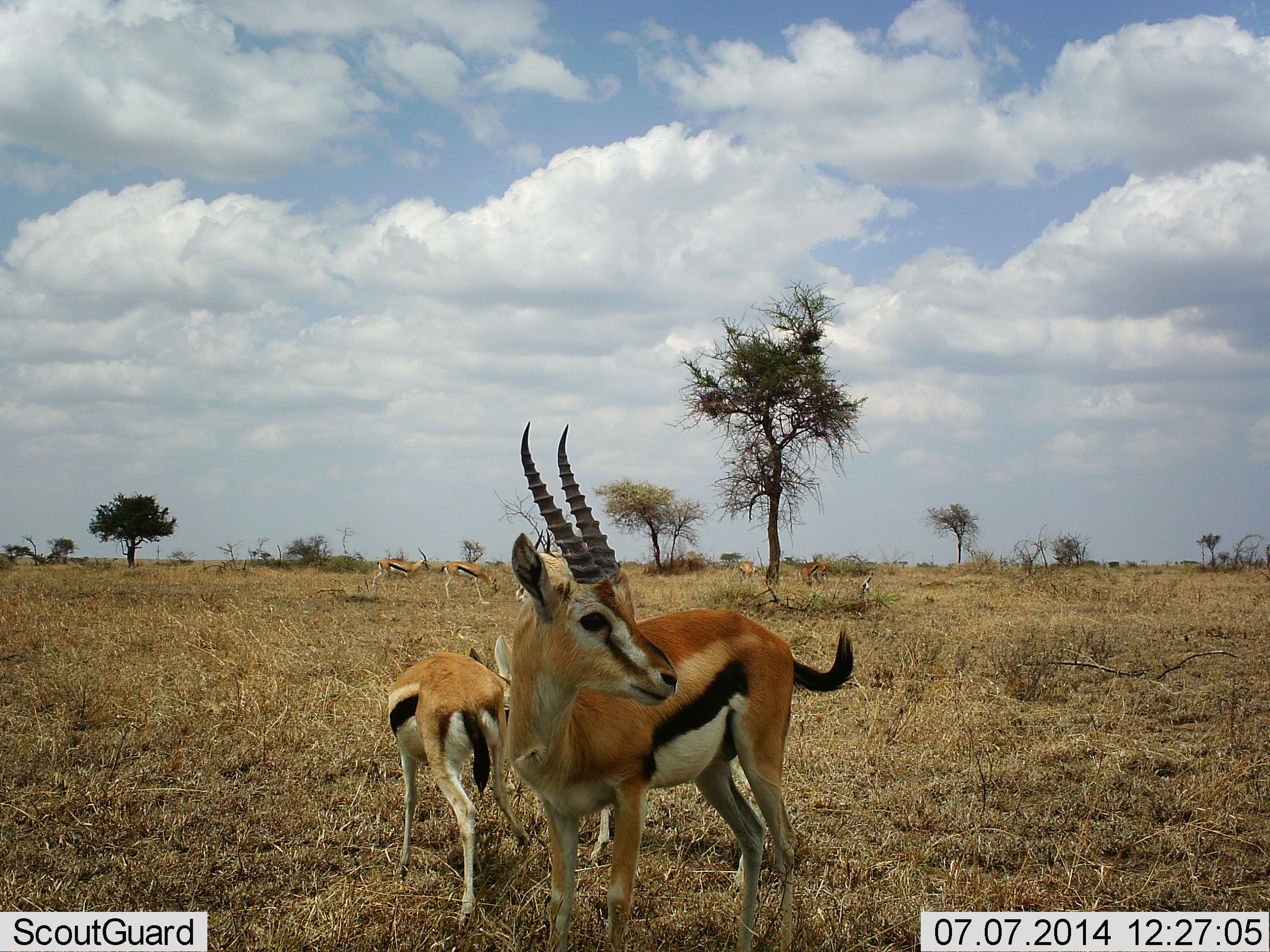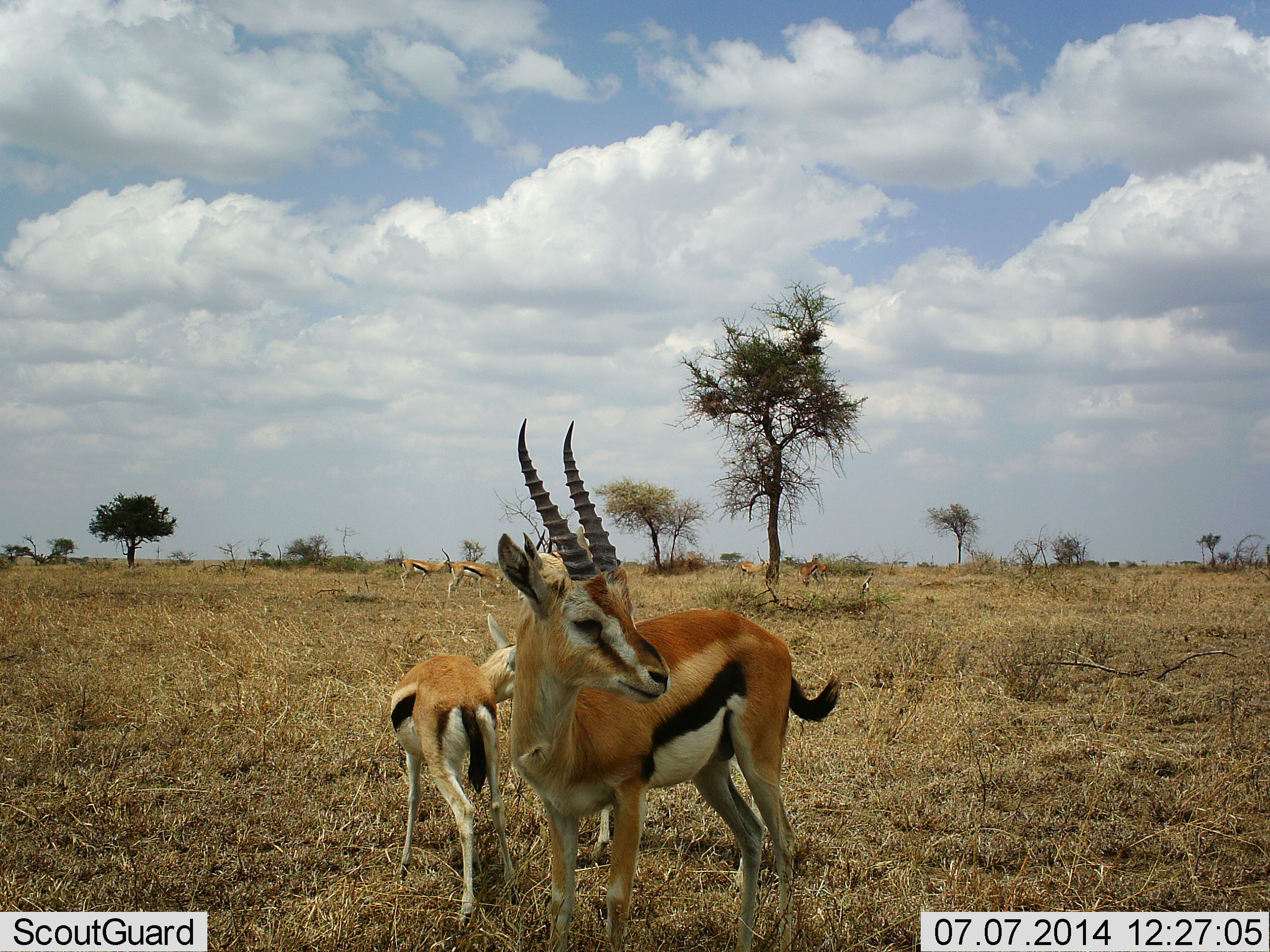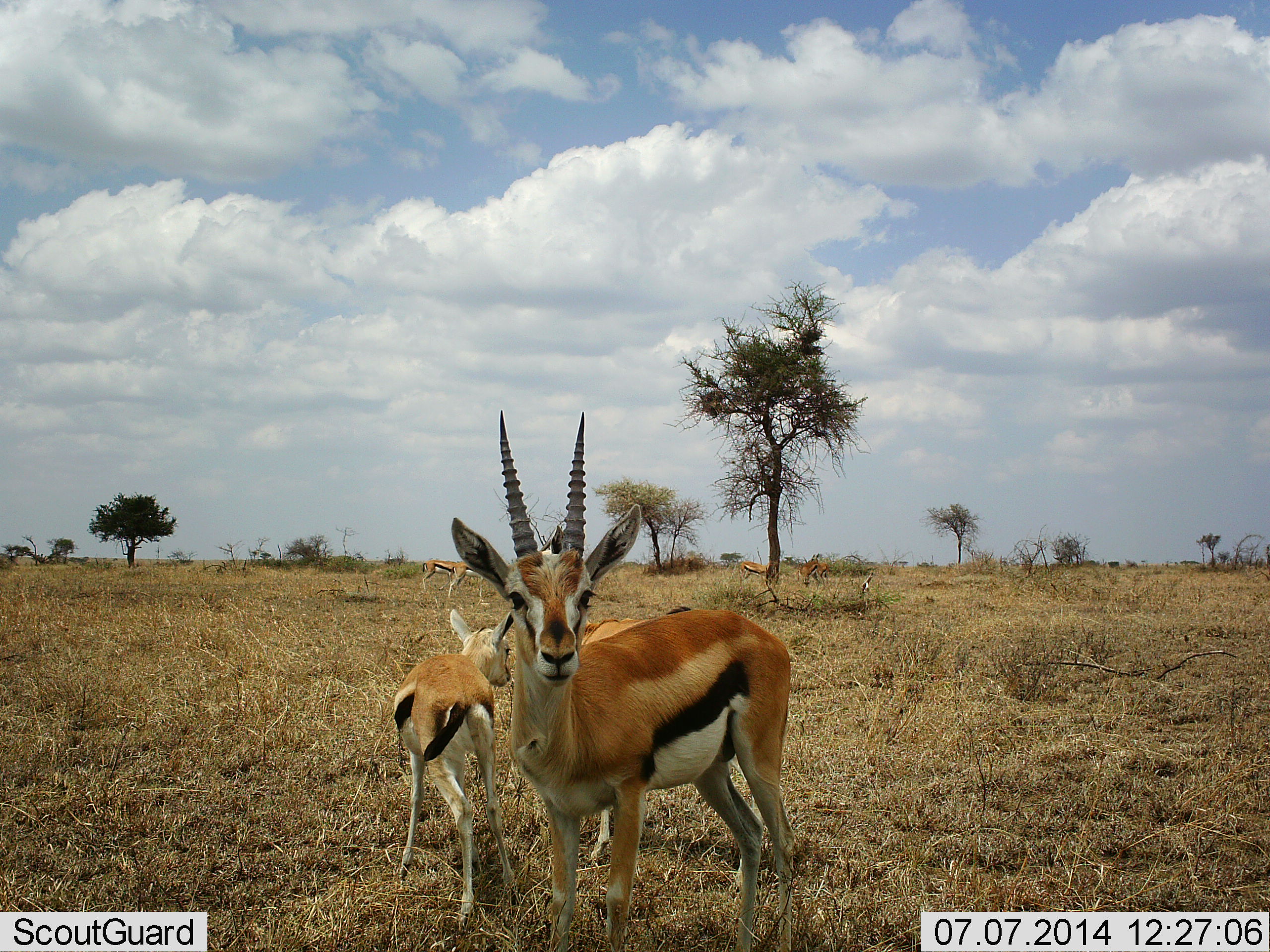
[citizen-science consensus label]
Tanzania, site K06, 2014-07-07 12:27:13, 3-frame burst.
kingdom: Animalia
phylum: Chordata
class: Mammalia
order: Artiodactyla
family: Bovidae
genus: Eudorcas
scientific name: Eudorcas thomsonii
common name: thomson's gazelle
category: gazellethomsons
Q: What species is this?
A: Gazellethomsons (thomson's gazelle) (Eudorcas thomsonii).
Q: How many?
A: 6.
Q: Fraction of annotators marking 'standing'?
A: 100%.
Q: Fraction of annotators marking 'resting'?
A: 0%.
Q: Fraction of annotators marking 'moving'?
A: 30%.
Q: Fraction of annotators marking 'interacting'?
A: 0%.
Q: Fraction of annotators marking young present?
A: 60%.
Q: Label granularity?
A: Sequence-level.